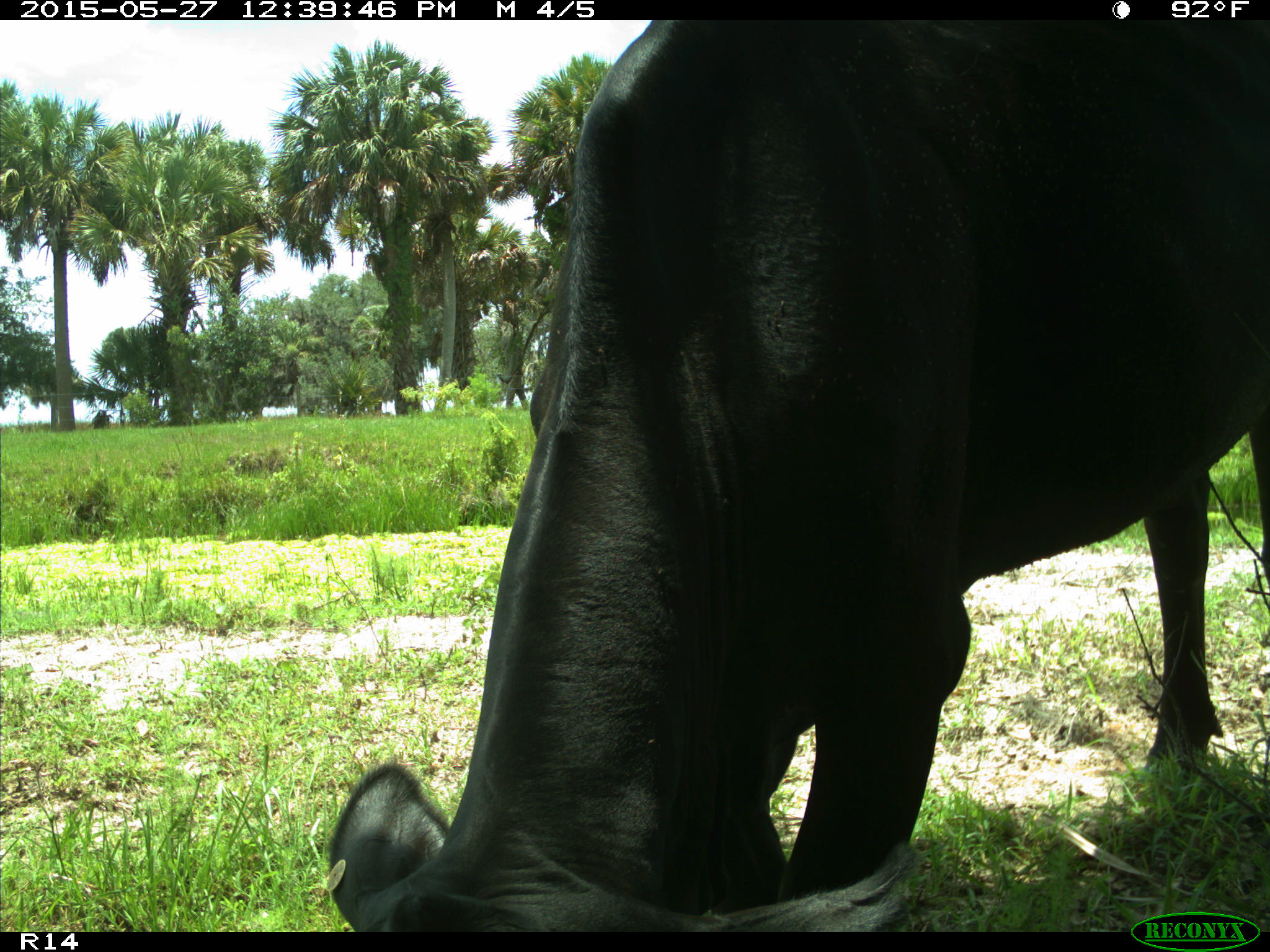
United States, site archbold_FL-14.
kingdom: Animalia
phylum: Chordata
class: Mammalia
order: Artiodactyla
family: Bovidae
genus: Bos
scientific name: Bos taurus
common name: domestic cow